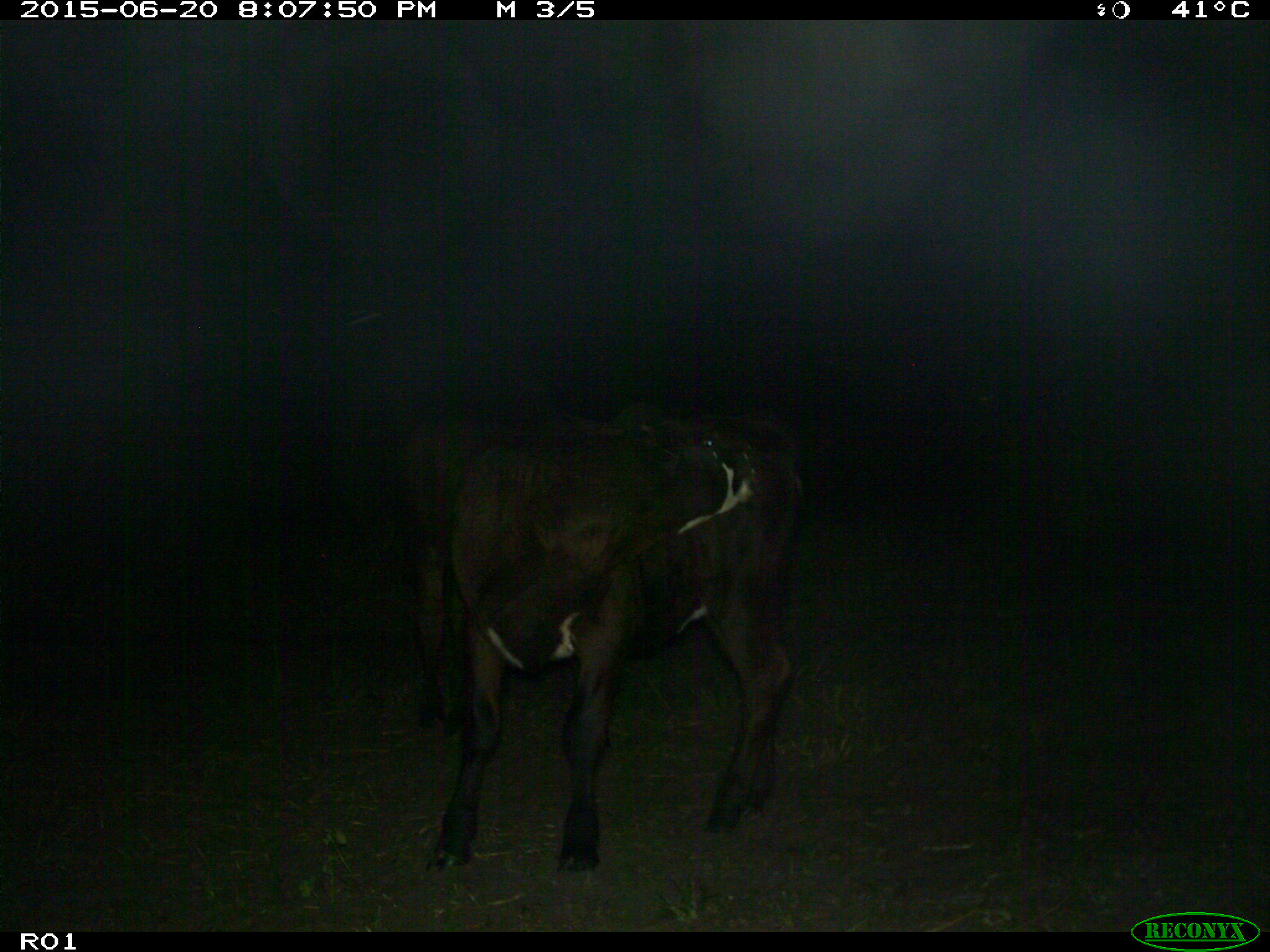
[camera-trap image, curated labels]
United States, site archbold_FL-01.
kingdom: Animalia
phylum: Chordata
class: Mammalia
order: Artiodactyla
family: Bovidae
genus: Bos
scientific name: Bos taurus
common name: domestic cow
Bos taurus (domestic cow).